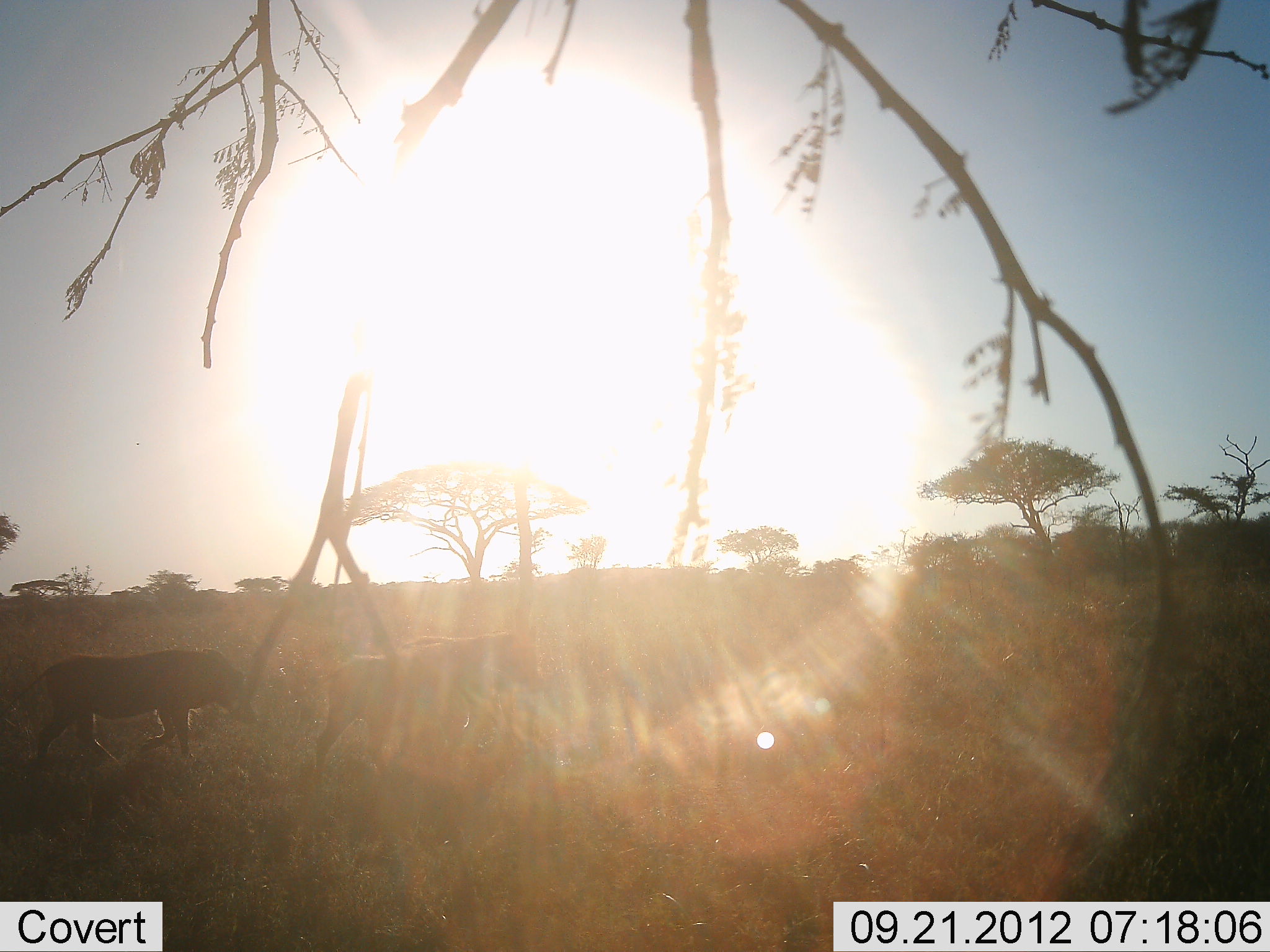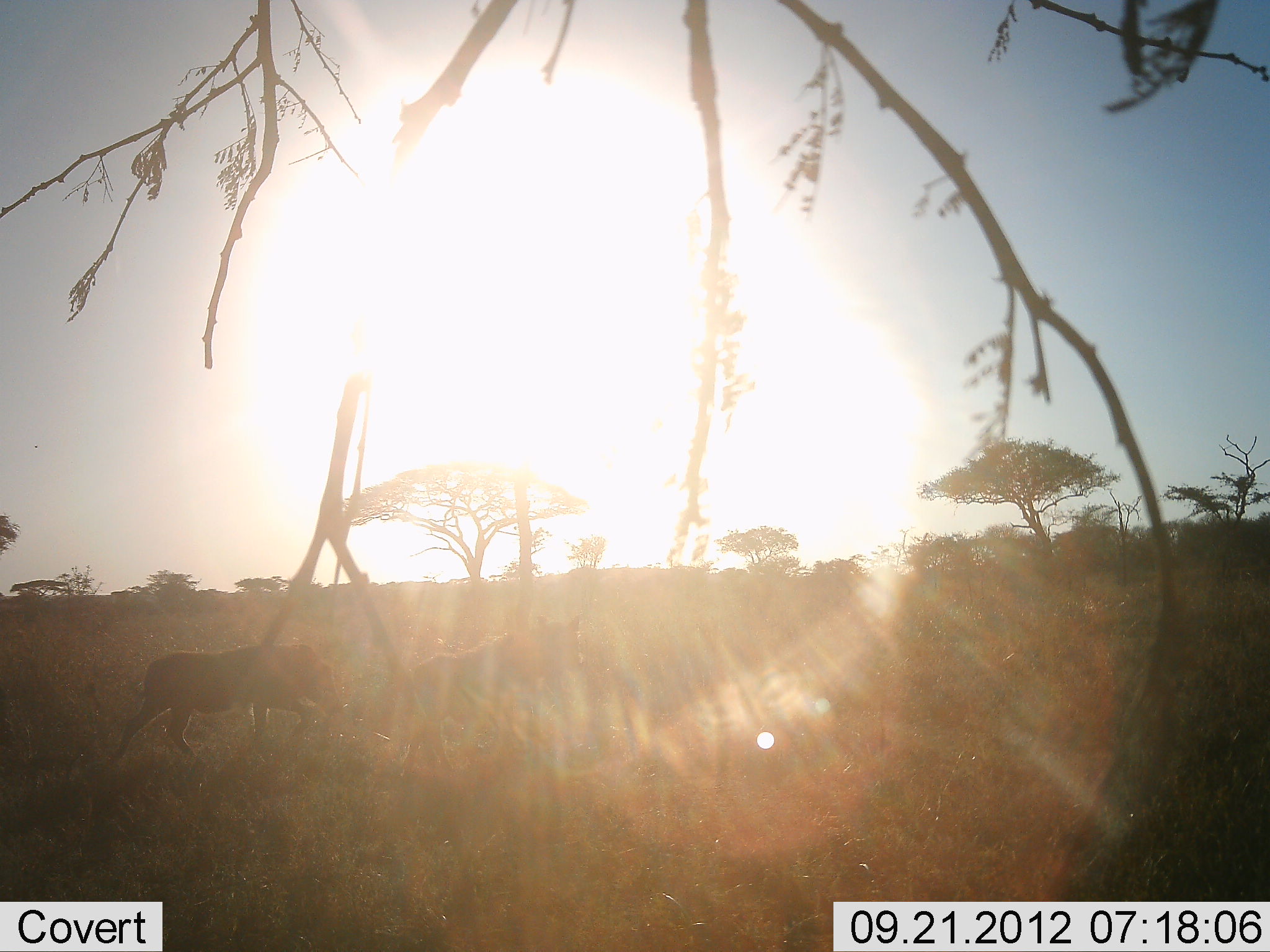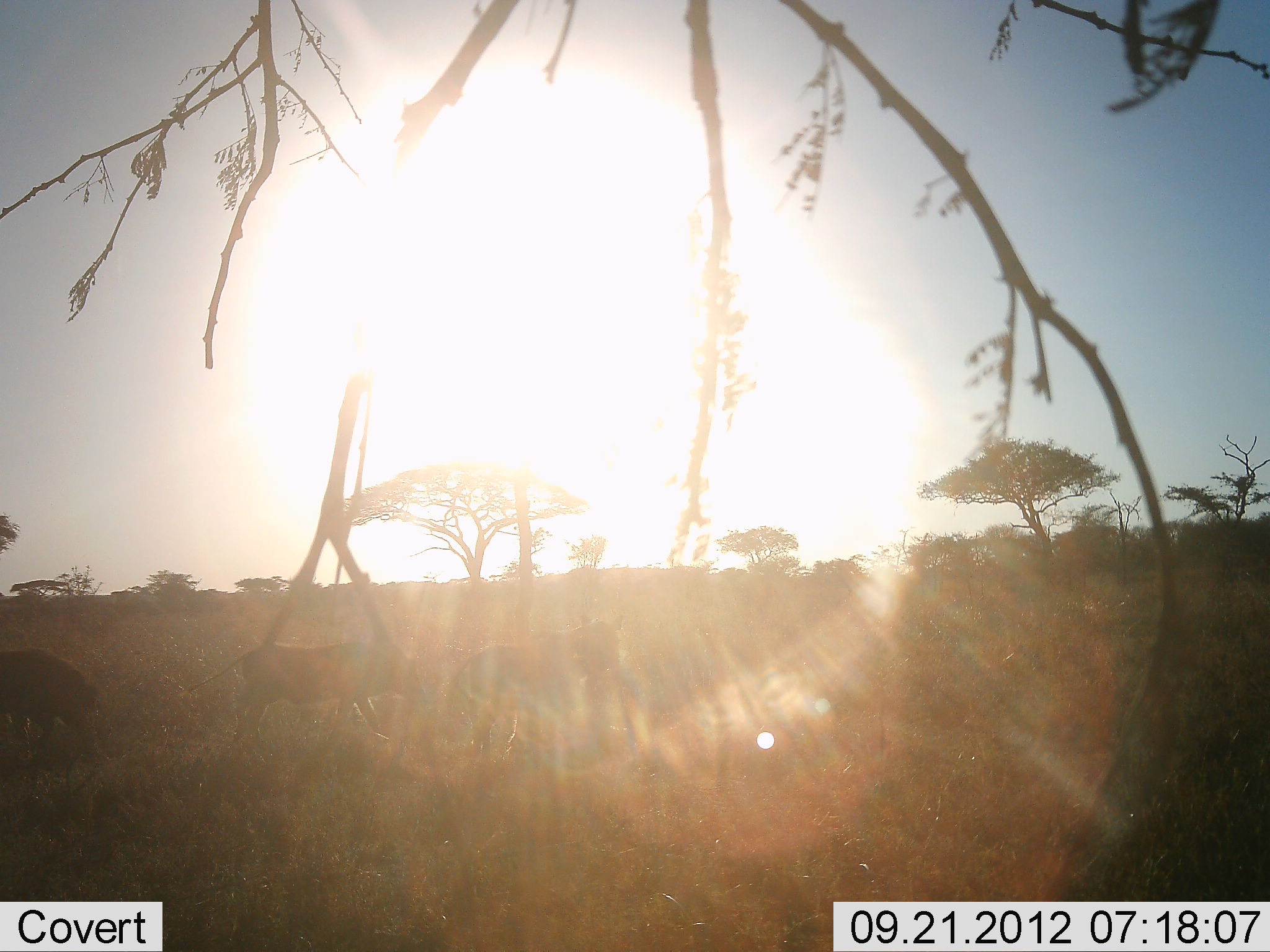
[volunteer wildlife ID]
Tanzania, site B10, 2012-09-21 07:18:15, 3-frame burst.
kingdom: Animalia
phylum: Chordata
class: Mammalia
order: Artiodactyla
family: Suidae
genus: Phacochoerus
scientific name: Phacochoerus africanus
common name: warthog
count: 3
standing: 10%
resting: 0%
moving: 90%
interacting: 0%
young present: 0%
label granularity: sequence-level